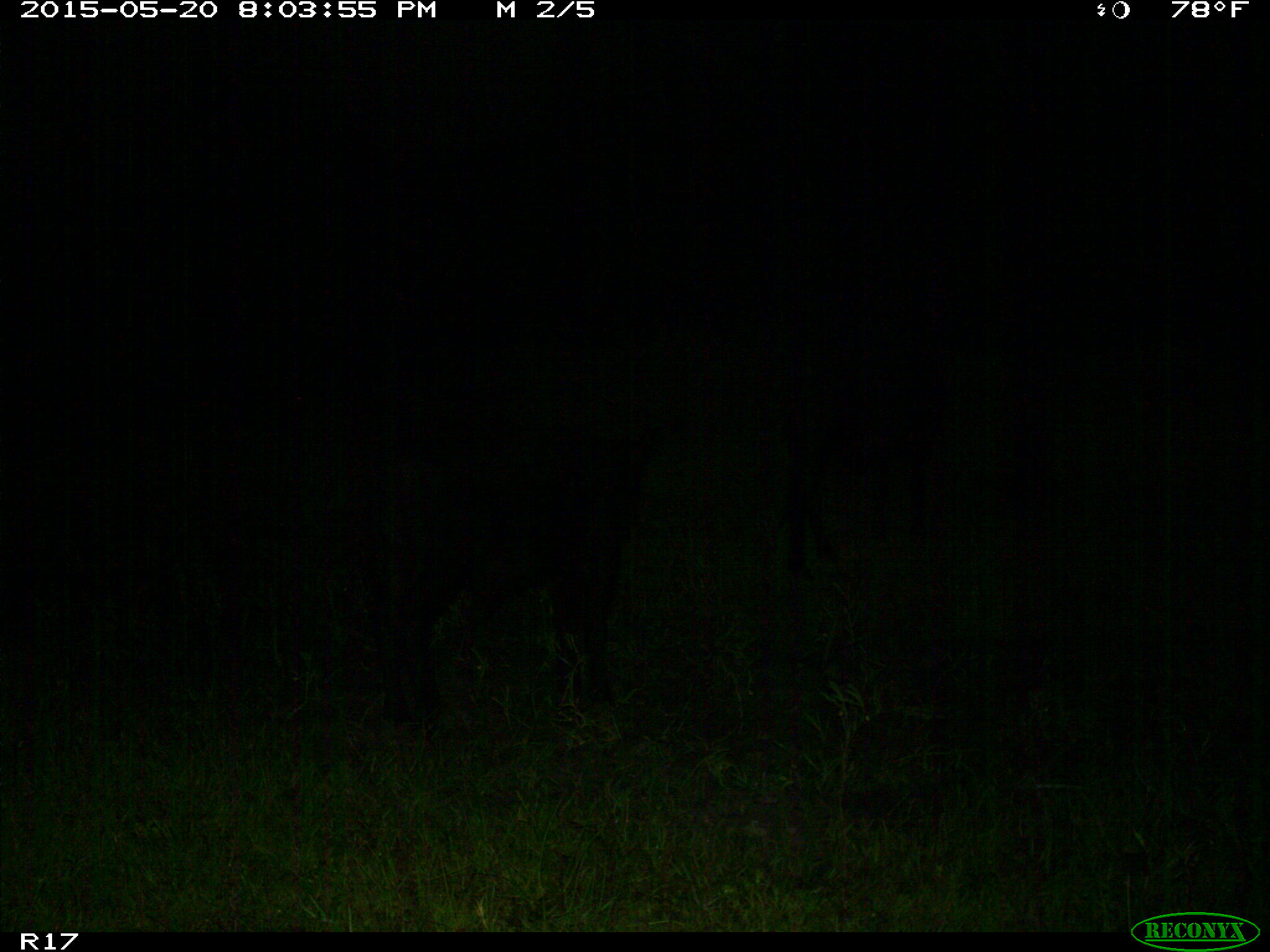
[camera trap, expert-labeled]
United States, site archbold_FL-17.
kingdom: Animalia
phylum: Chordata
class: Mammalia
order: Artiodactyla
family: Bovidae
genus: Bos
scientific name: Bos taurus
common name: domestic cow